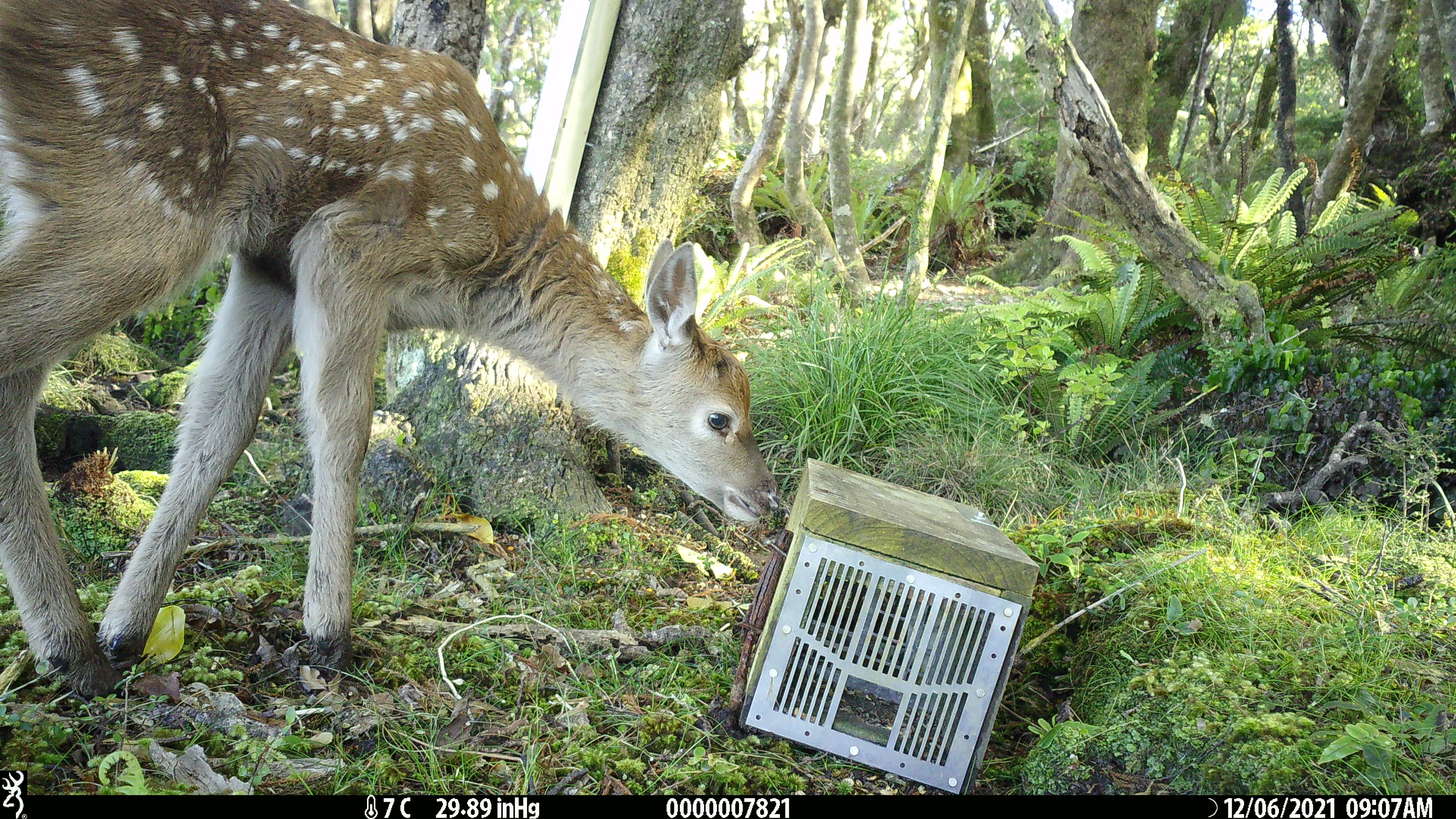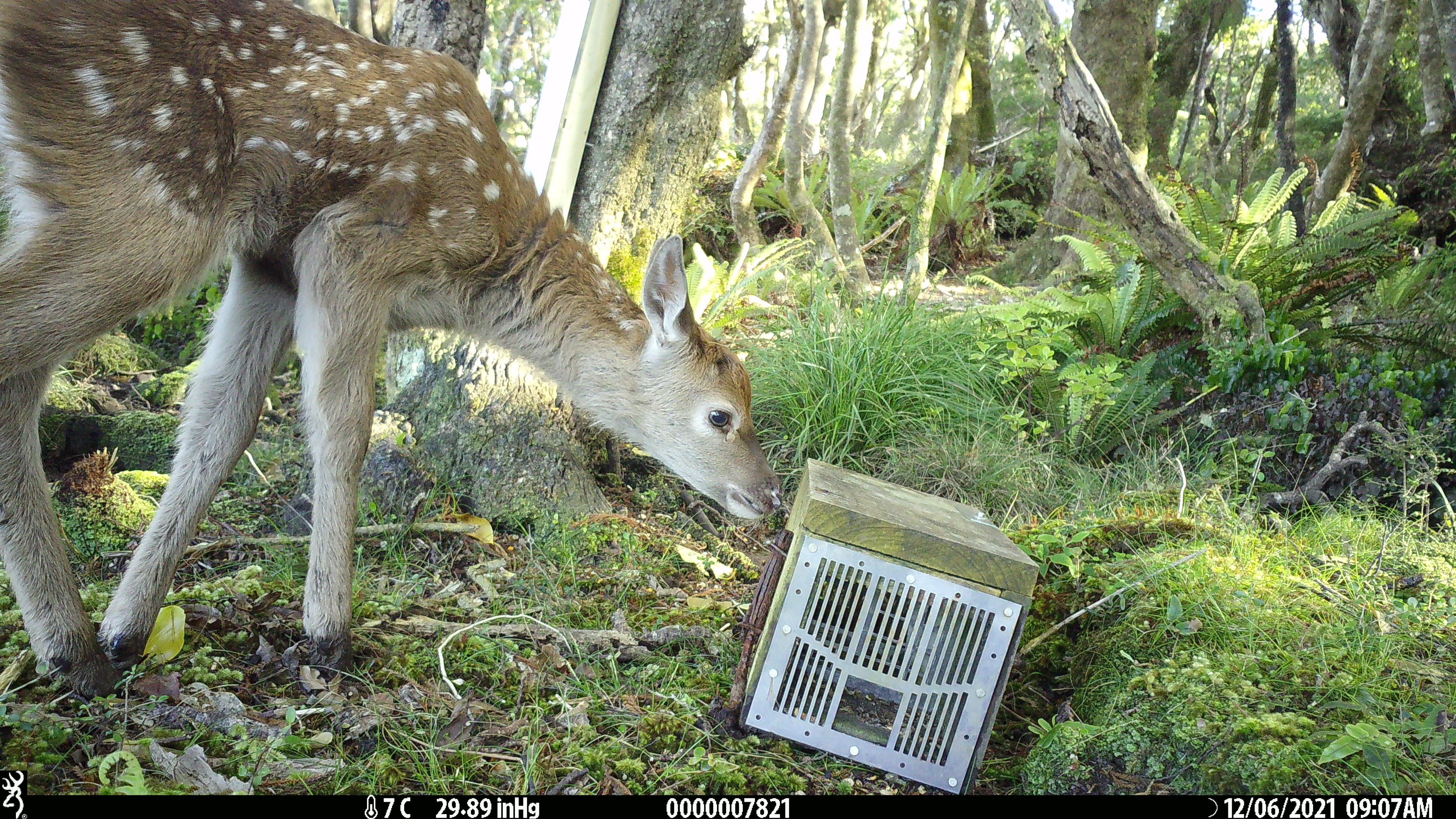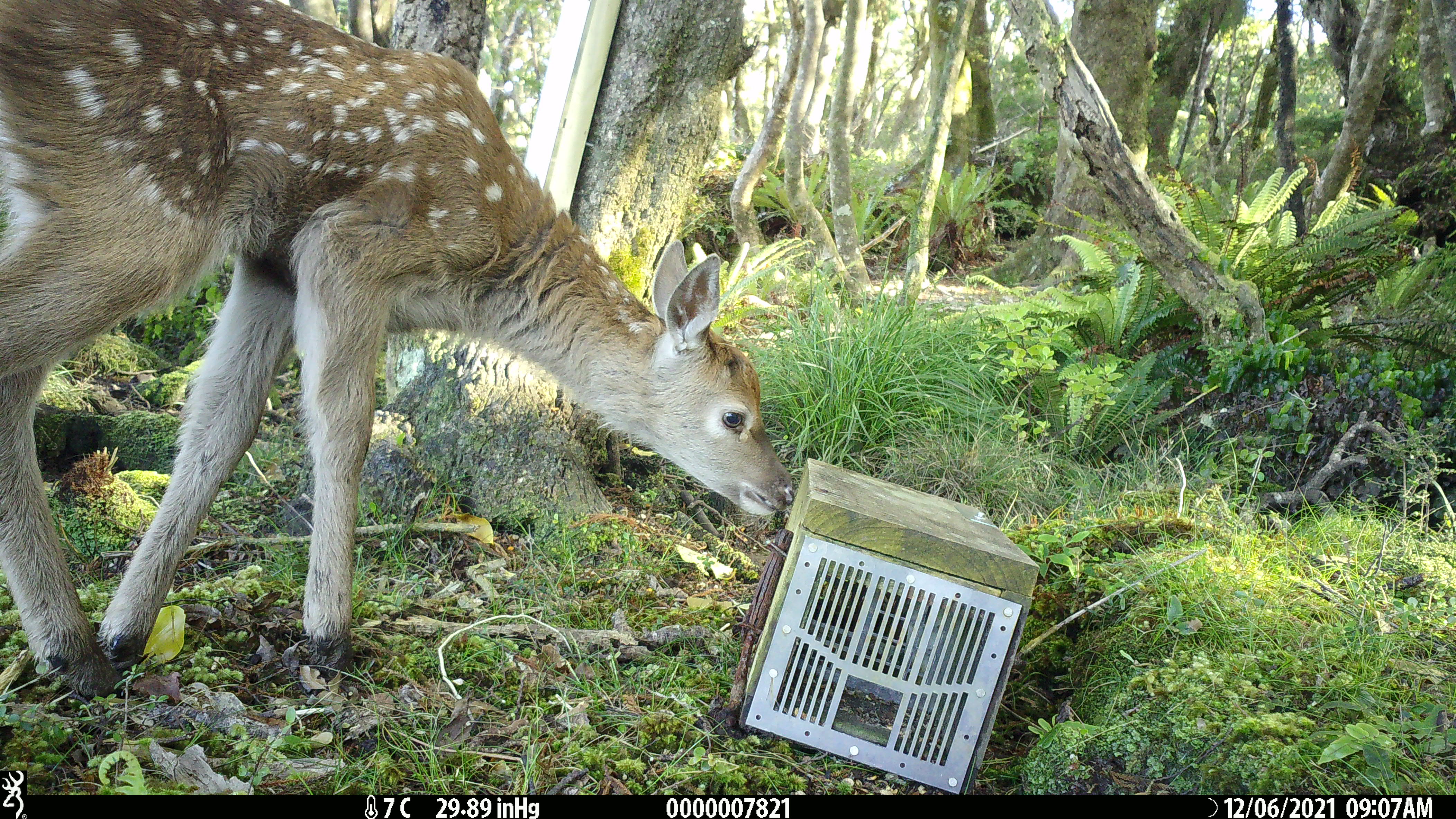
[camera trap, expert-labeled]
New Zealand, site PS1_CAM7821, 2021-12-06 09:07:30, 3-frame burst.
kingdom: Animalia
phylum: Chordata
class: Mammalia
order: Artiodactyla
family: Cervidae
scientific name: Cervidae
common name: deer